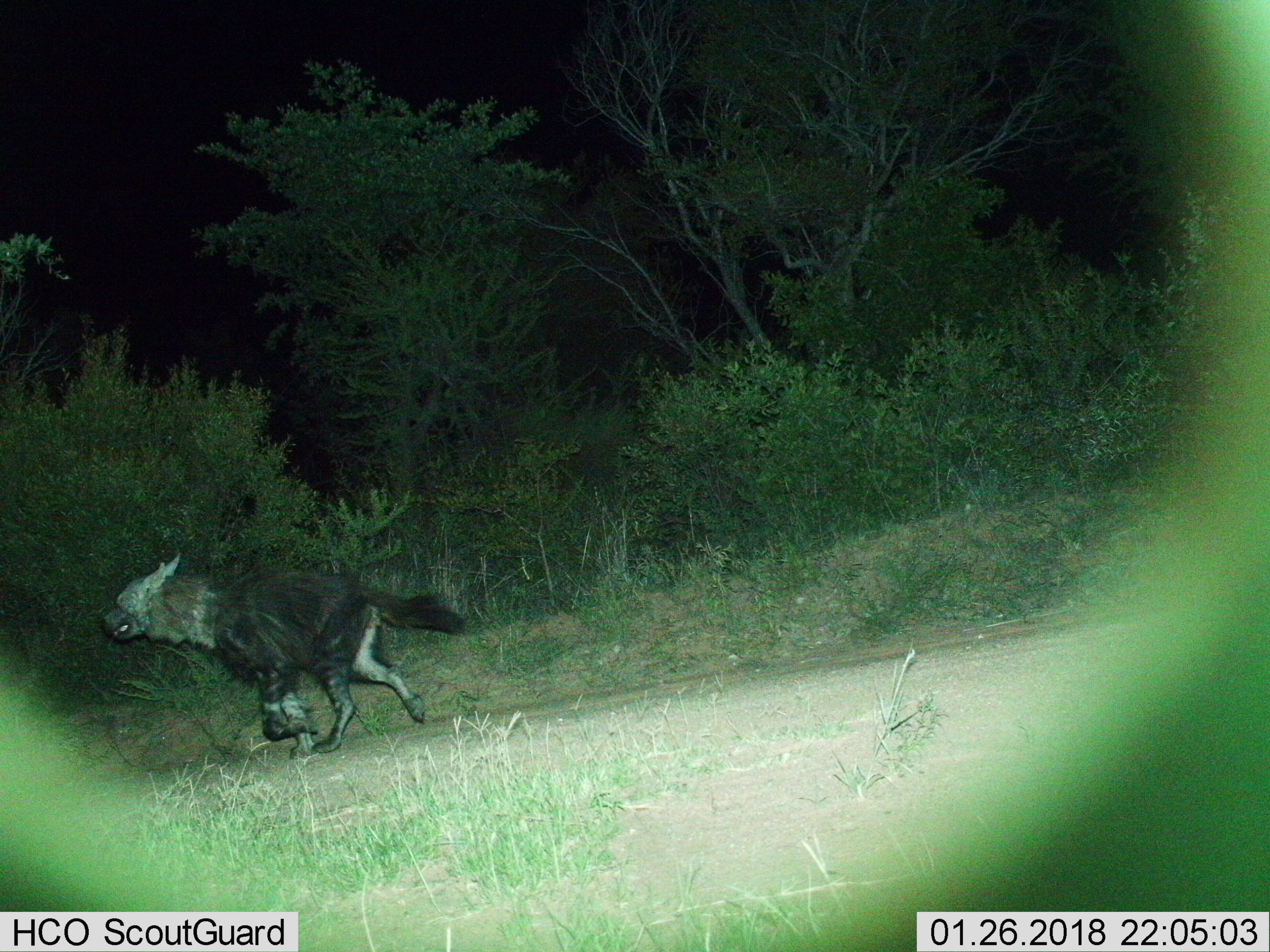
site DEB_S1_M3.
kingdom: Animalia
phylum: Chordata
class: Mammalia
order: Carnivora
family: Hyaenidae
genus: Parahyaena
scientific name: Parahyaena brunnea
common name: brown hyena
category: hyenabrown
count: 1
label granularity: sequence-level